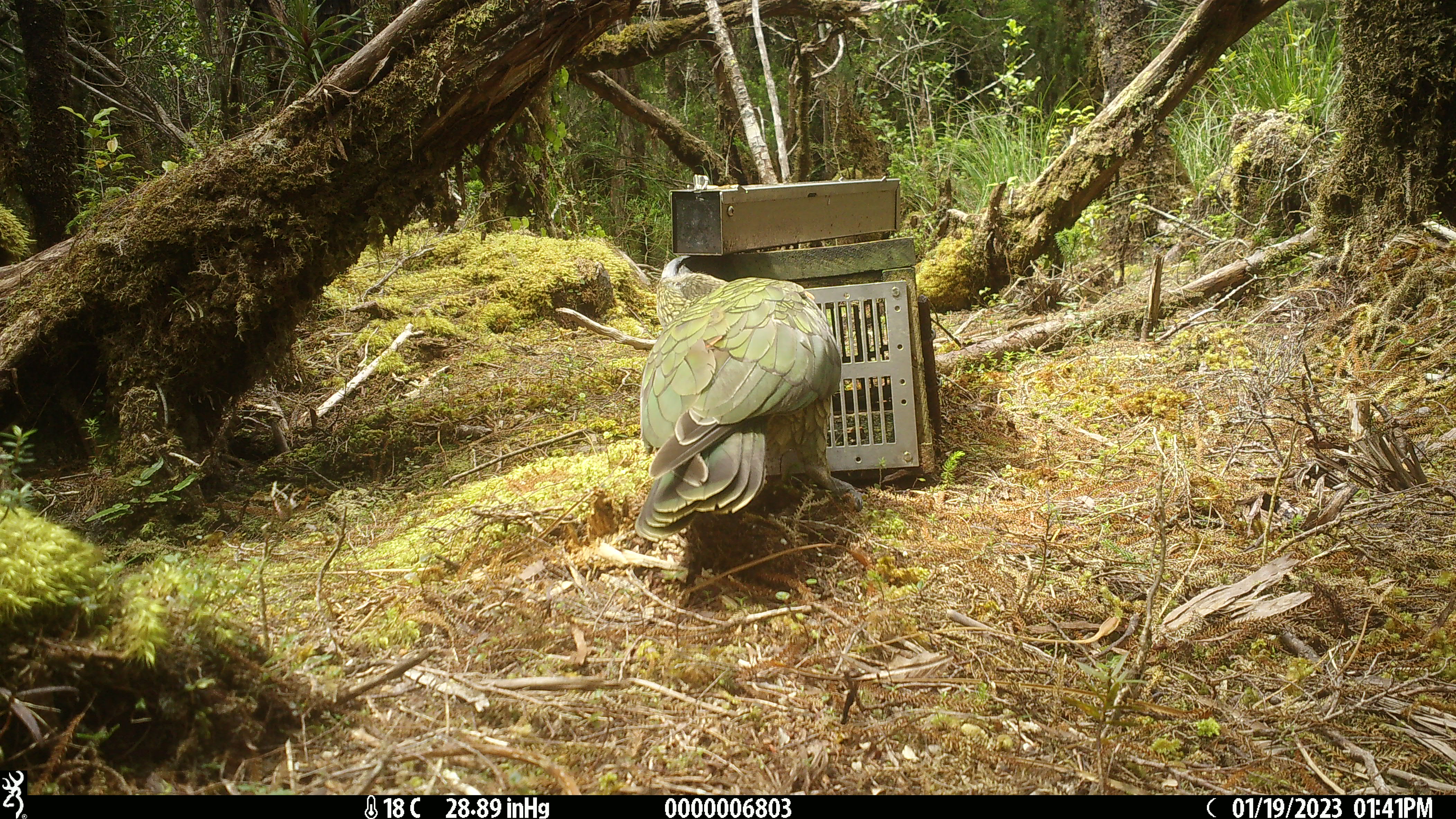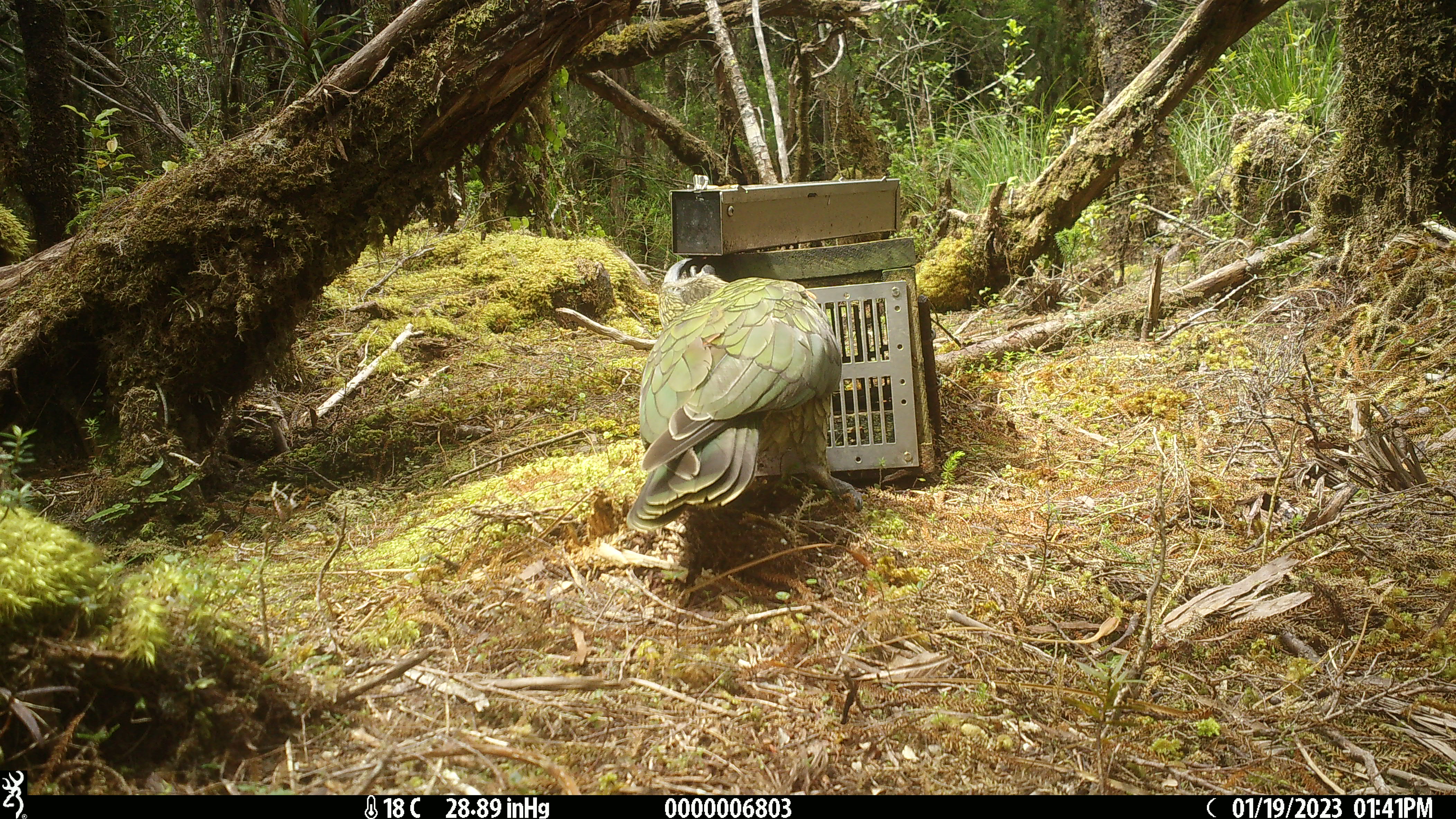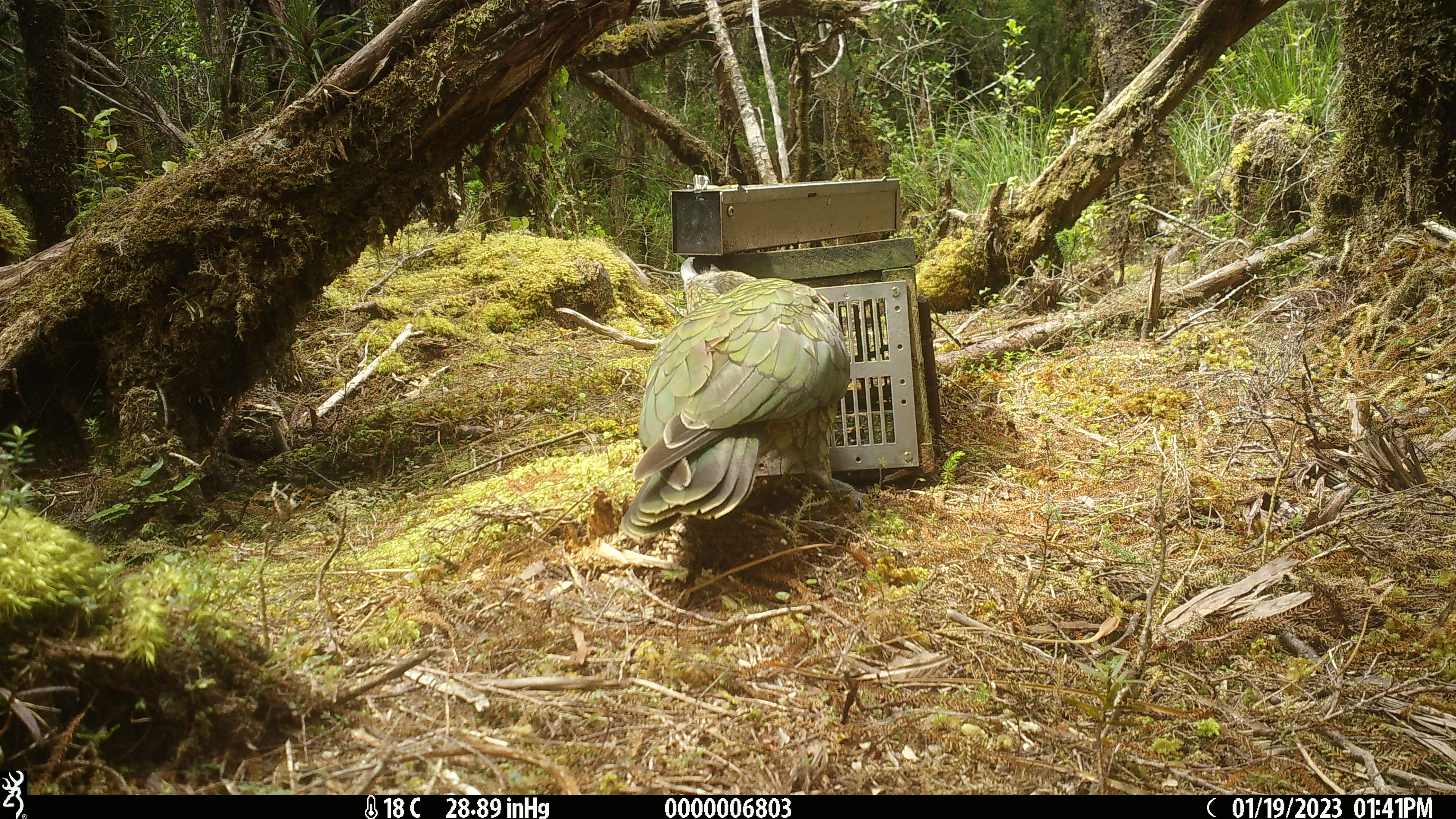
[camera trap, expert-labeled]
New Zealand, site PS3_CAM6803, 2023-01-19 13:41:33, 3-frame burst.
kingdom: Animalia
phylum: Chordata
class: Aves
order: Psittaciformes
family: Strigopidae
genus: Nestor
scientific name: Nestor notabilis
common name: kea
Kea (Nestor notabilis).